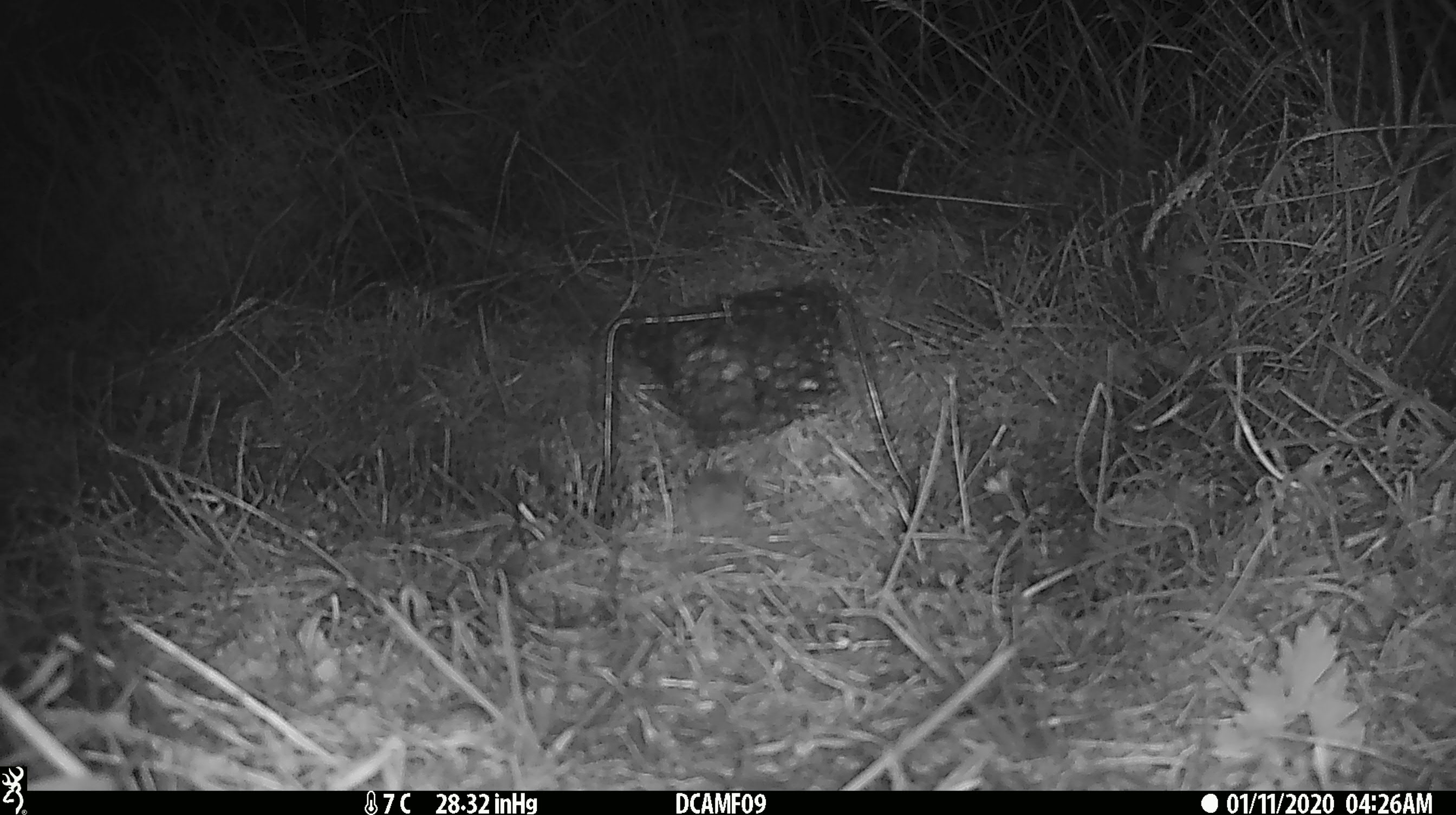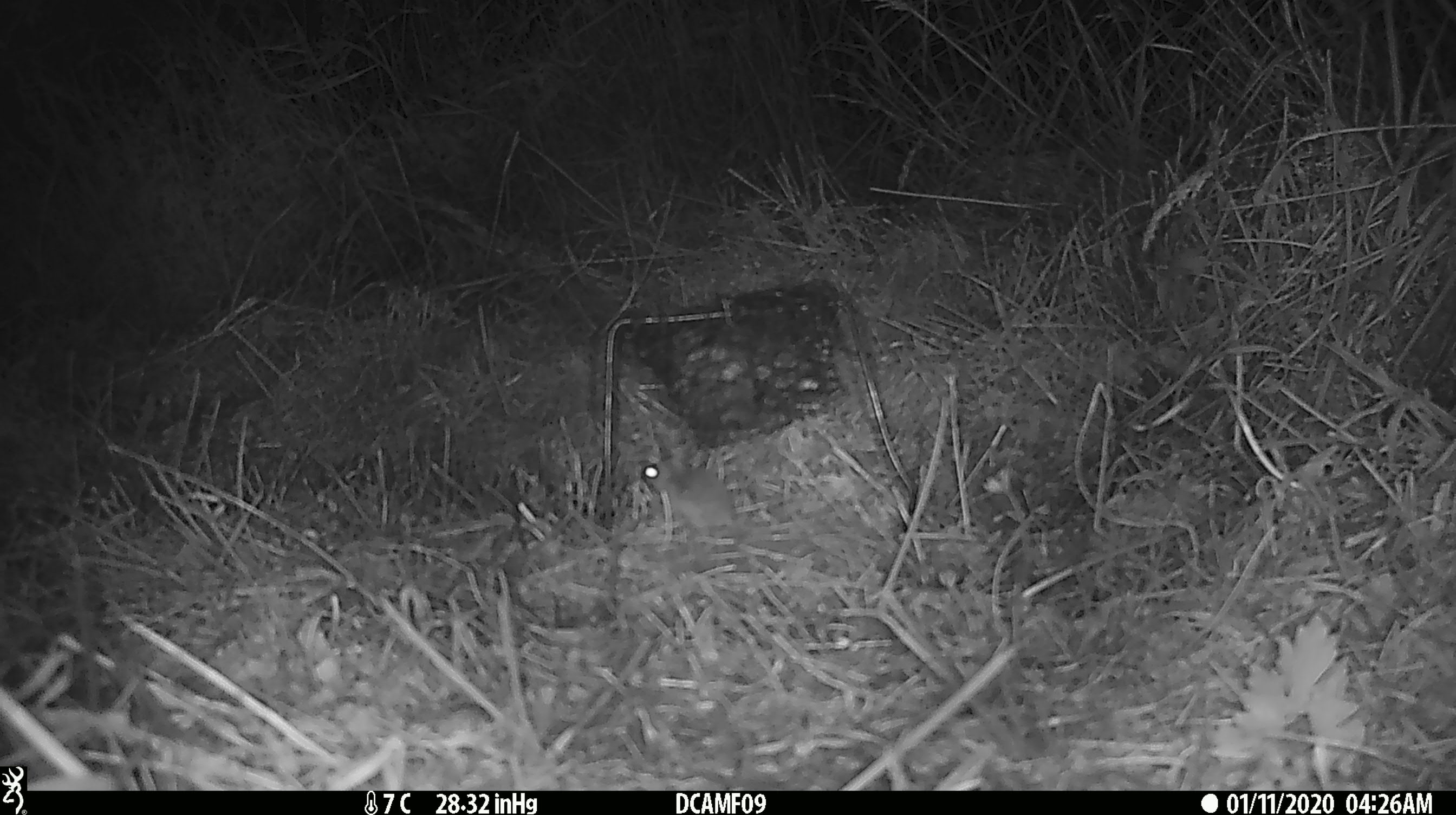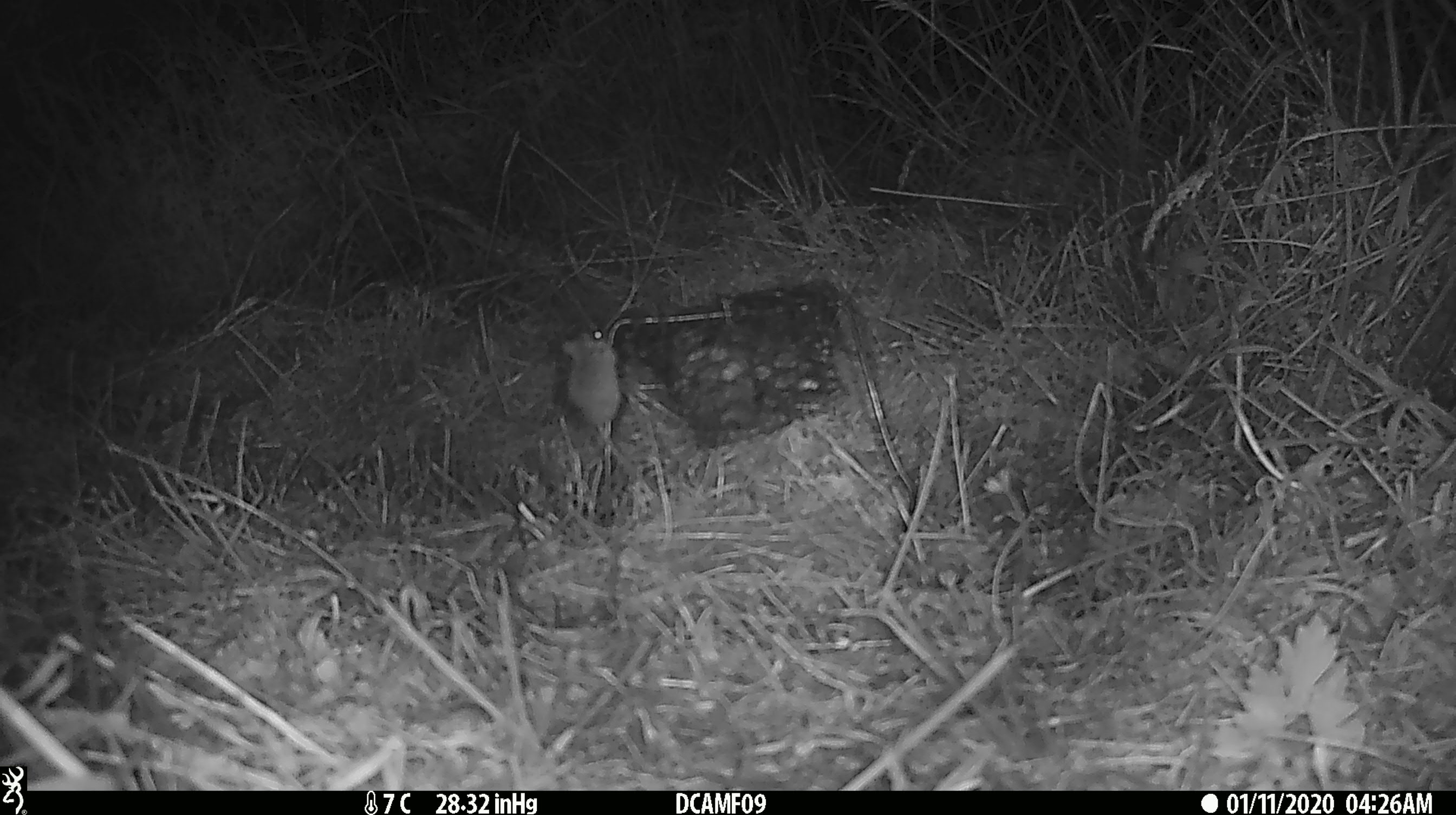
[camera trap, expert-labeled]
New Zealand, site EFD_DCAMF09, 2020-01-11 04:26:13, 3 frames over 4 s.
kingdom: Animalia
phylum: Chordata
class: Mammalia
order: Rodentia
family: Muridae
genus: Mus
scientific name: Mus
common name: mouse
Mouse (Mus).